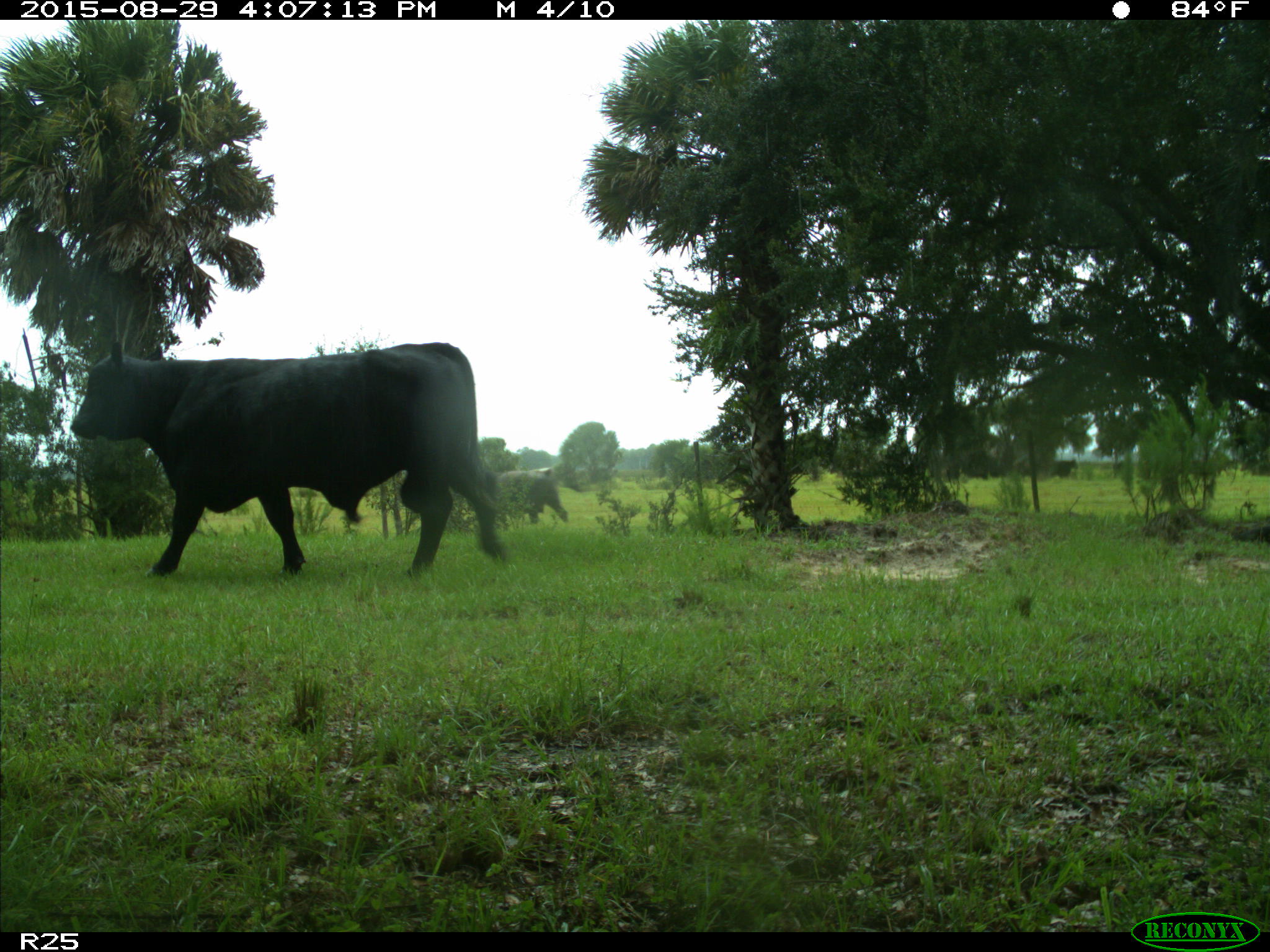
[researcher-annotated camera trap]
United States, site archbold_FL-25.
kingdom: Animalia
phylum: Chordata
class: Mammalia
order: Artiodactyla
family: Bovidae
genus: Bos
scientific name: Bos taurus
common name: domestic cow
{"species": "Bos taurus (domestic cow)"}